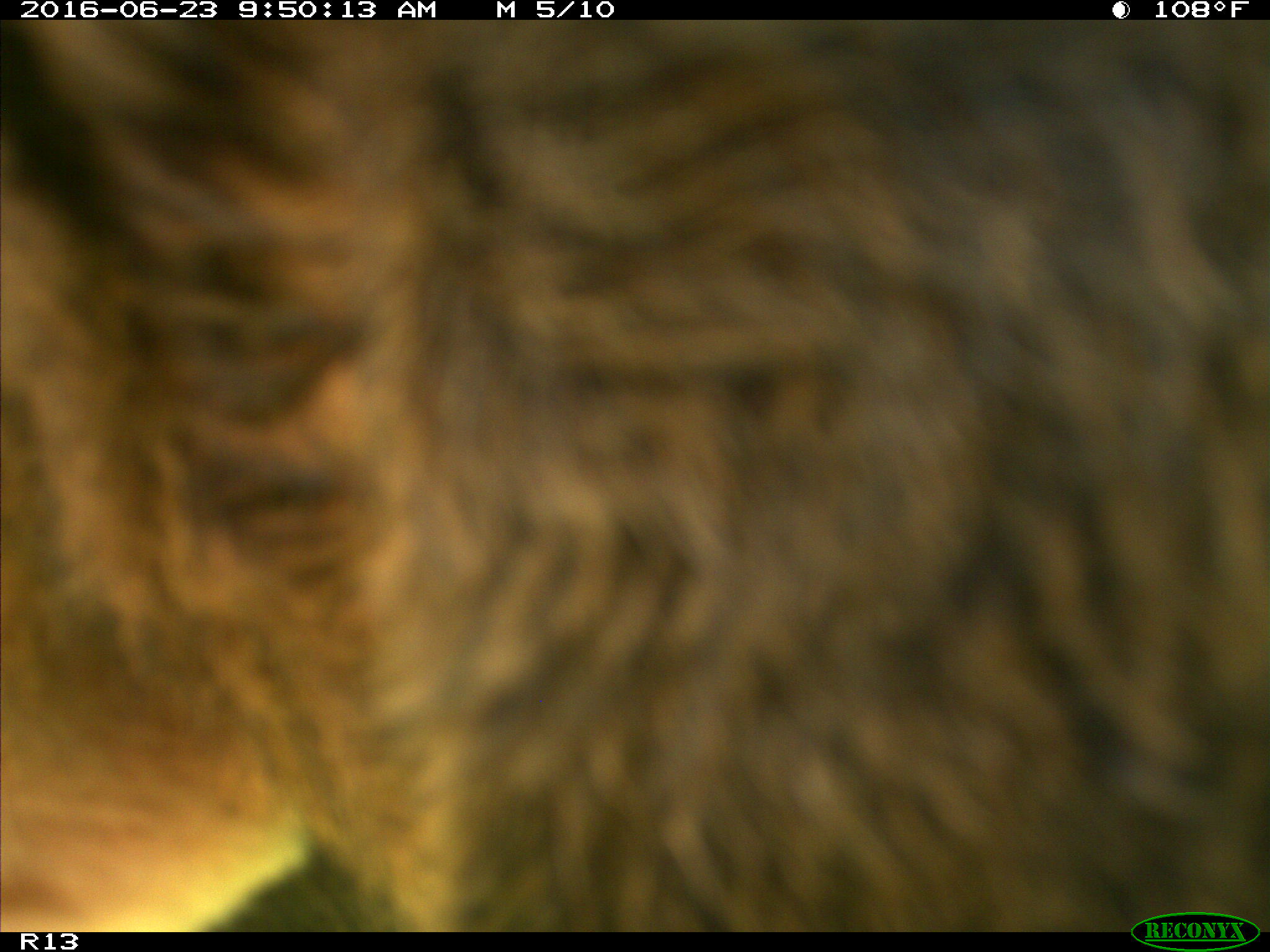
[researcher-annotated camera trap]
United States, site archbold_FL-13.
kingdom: Animalia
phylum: Chordata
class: Mammalia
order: Artiodactyla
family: Bovidae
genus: Bos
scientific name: Bos taurus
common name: domestic cow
Bos taurus (domestic cow).